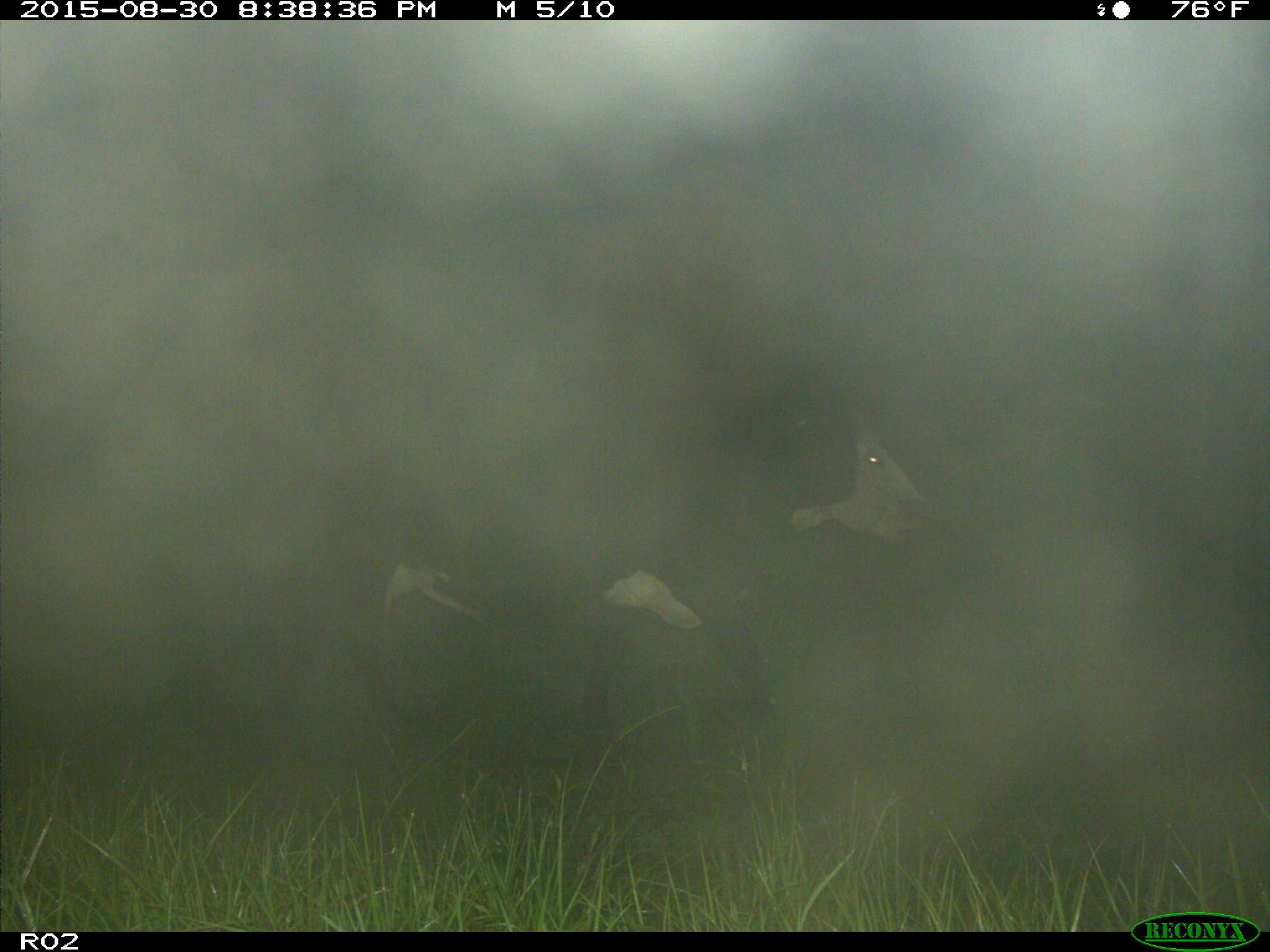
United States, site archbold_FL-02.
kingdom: Animalia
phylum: Chordata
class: Mammalia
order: Artiodactyla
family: Bovidae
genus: Bos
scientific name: Bos taurus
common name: domestic cow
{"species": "Bos taurus (domestic cow)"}